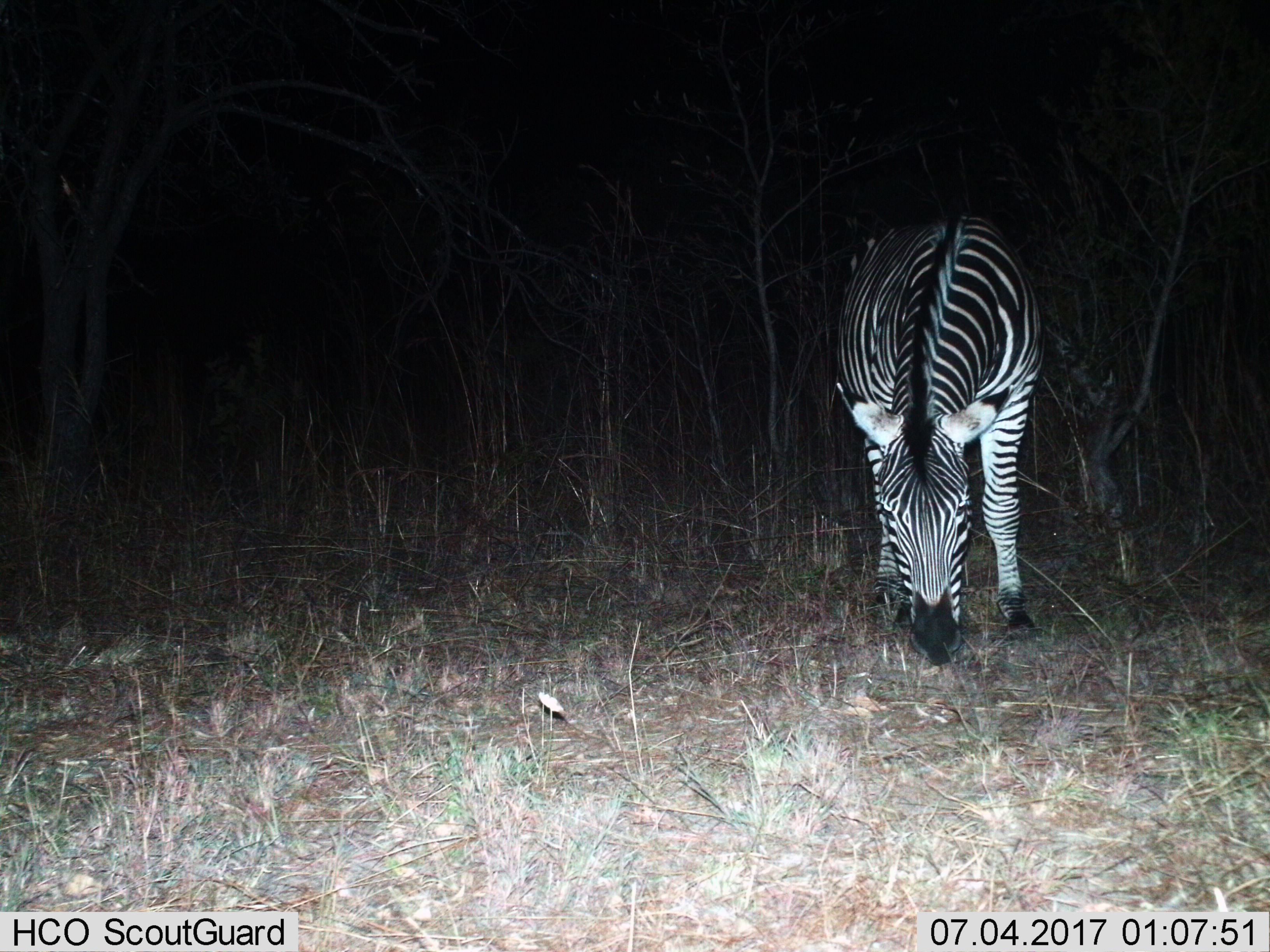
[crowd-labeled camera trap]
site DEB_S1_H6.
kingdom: Animalia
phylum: Chordata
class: Mammalia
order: Perissodactyla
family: Equidae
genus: Equus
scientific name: Equus quagga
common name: plains zebra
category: zebraplains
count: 1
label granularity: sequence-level